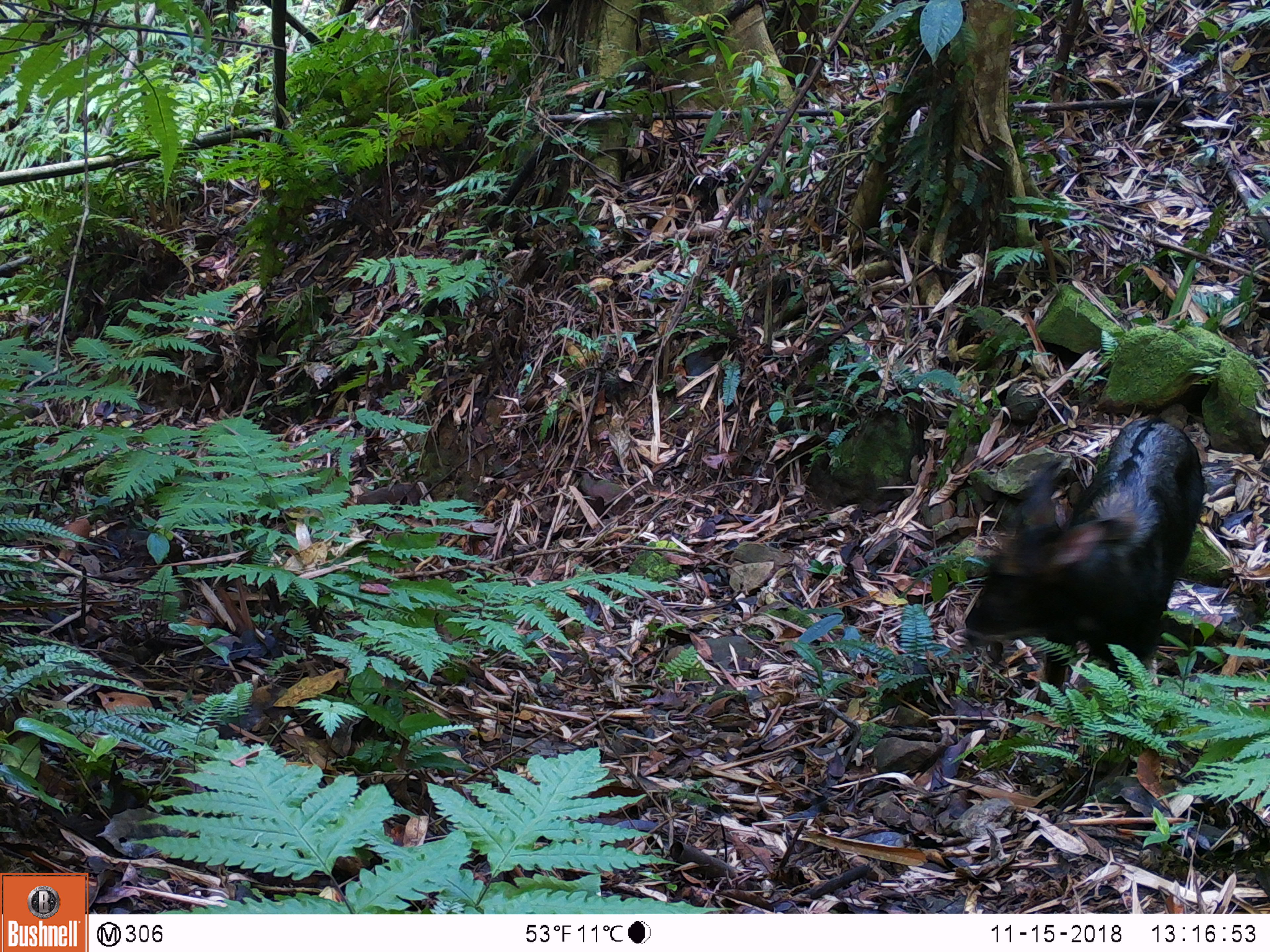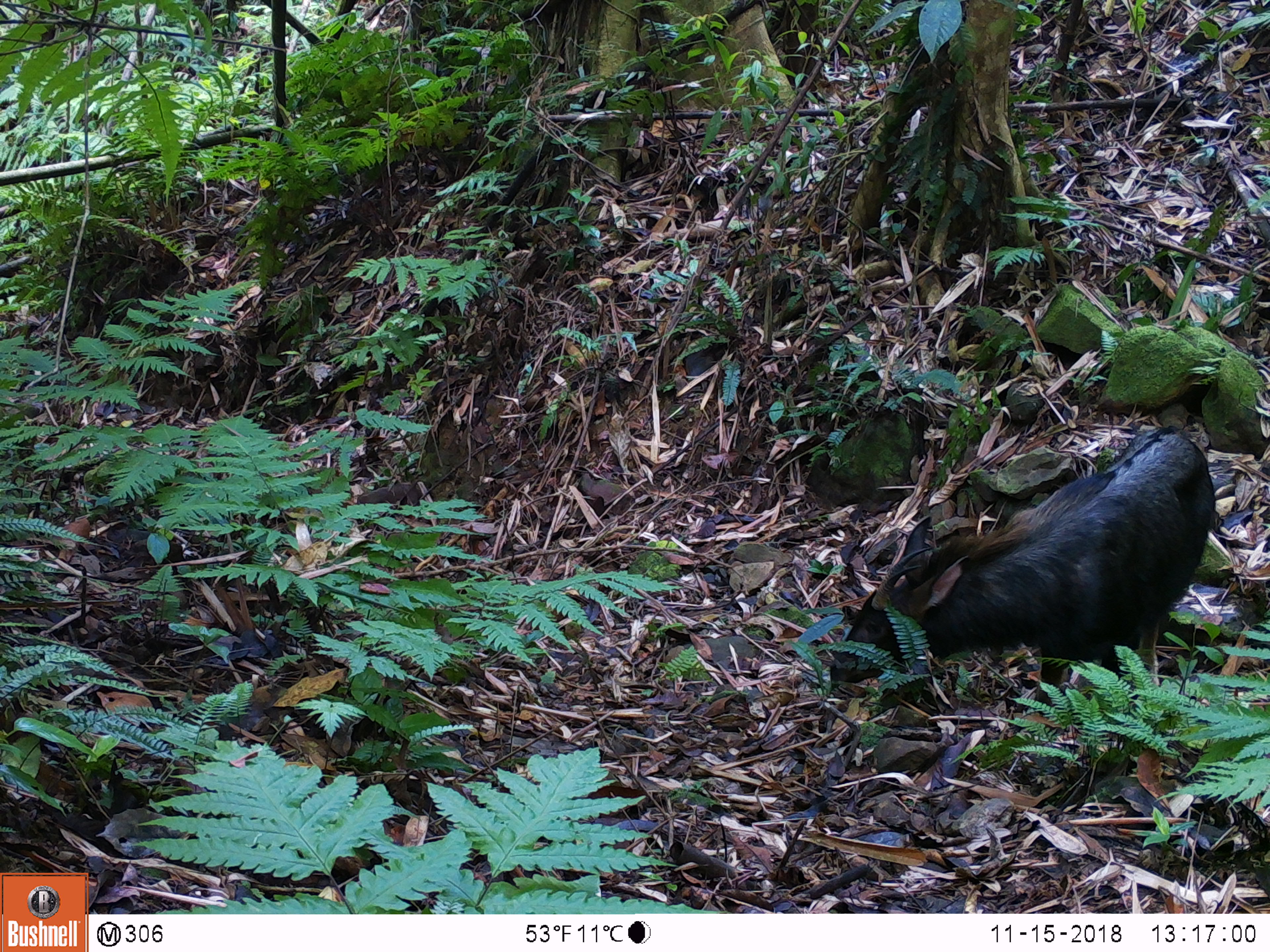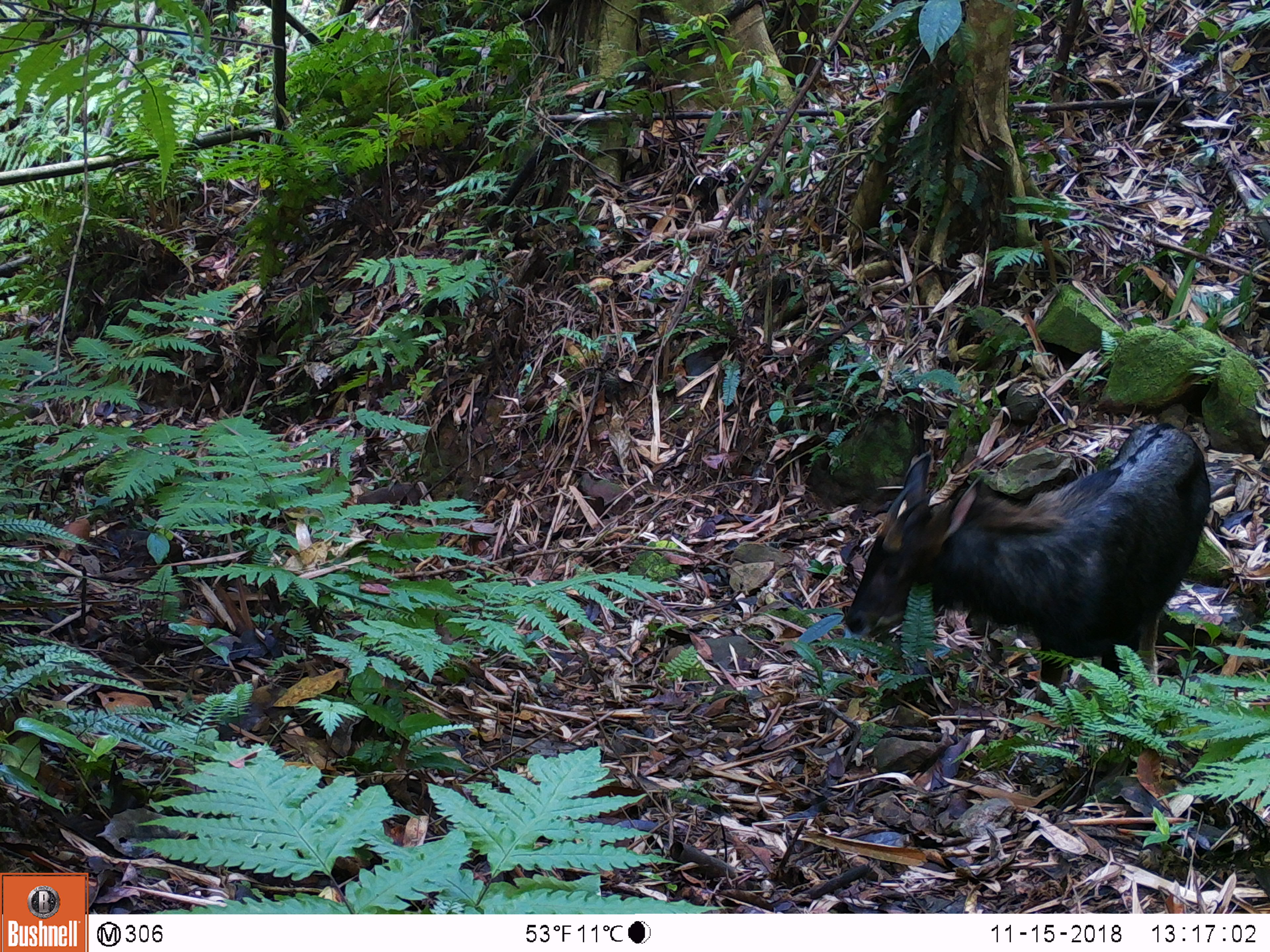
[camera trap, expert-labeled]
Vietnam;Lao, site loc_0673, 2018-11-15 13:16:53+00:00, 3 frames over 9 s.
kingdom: Animalia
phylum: Chordata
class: Mammalia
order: Artiodactyla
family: Bovidae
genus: Capricornis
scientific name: Capricornis sumatraensis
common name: chinese serow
Chinese serow (Capricornis sumatraensis). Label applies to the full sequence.